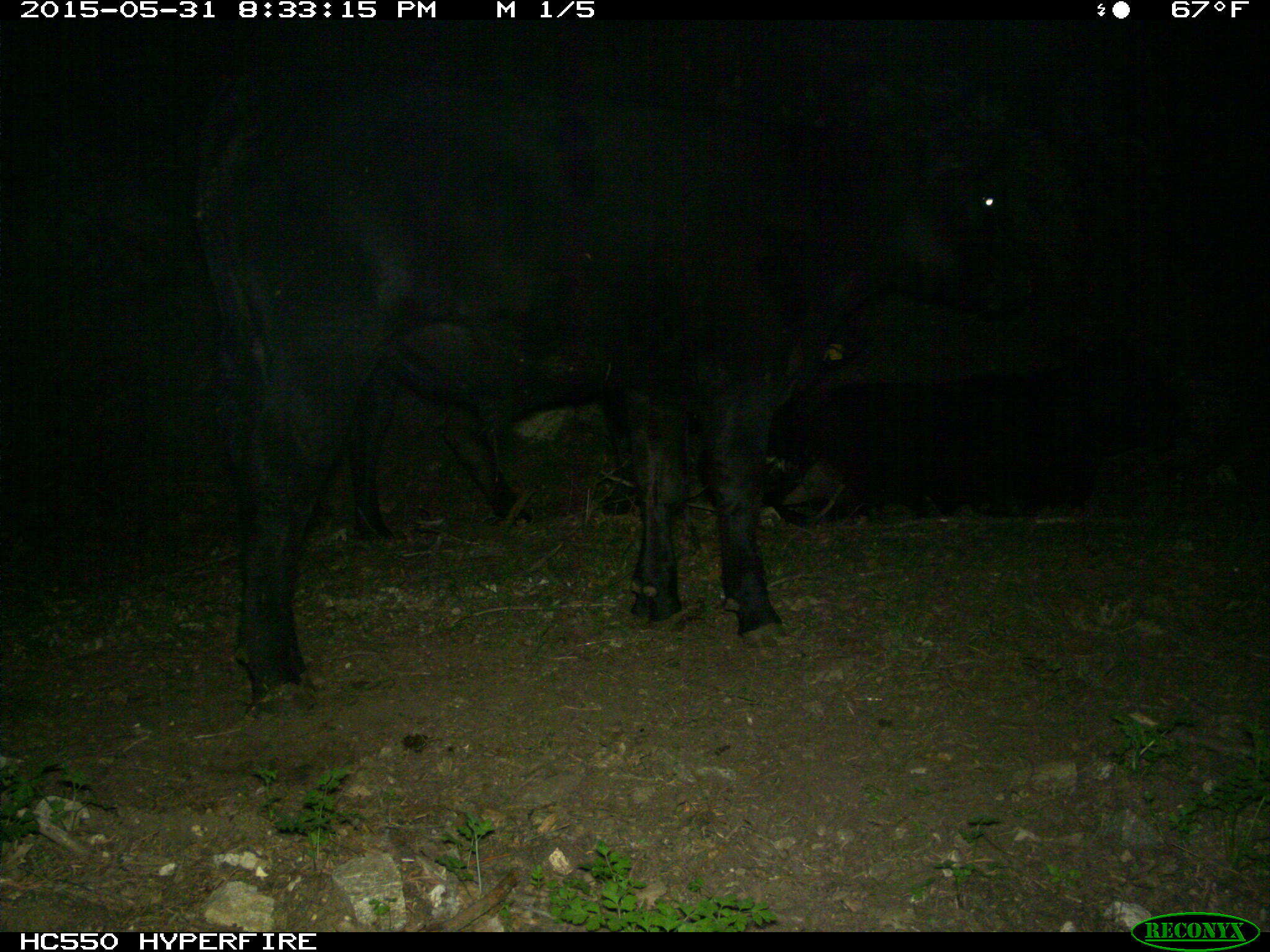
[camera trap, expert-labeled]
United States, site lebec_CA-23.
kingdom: Animalia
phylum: Chordata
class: Mammalia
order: Artiodactyla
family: Bovidae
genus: Bos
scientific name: Bos taurus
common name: domestic cow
Bos taurus (domestic cow).